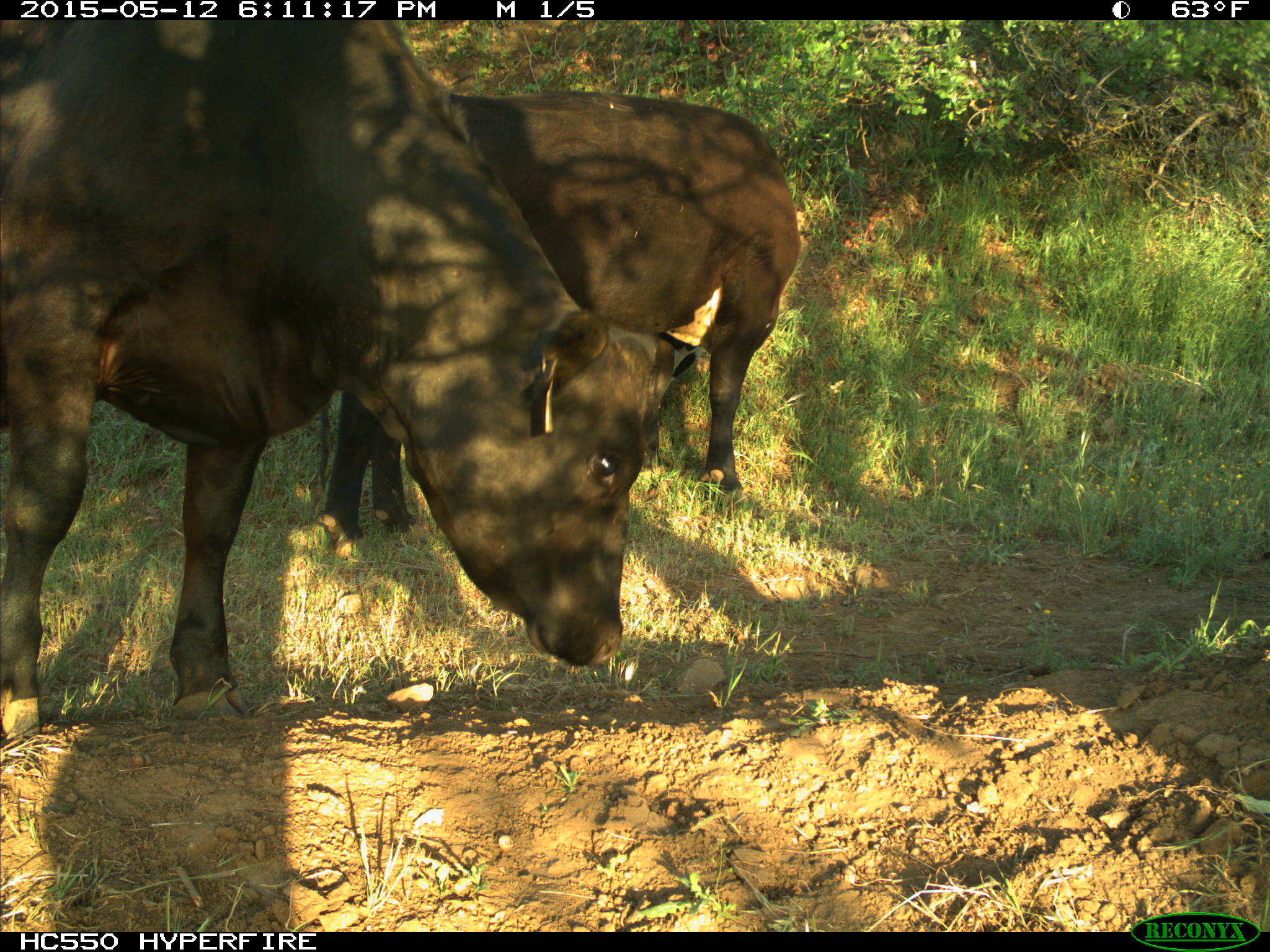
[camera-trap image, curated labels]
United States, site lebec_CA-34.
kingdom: Animalia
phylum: Chordata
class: Mammalia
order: Artiodactyla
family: Bovidae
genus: Bos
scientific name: Bos taurus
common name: domestic cow